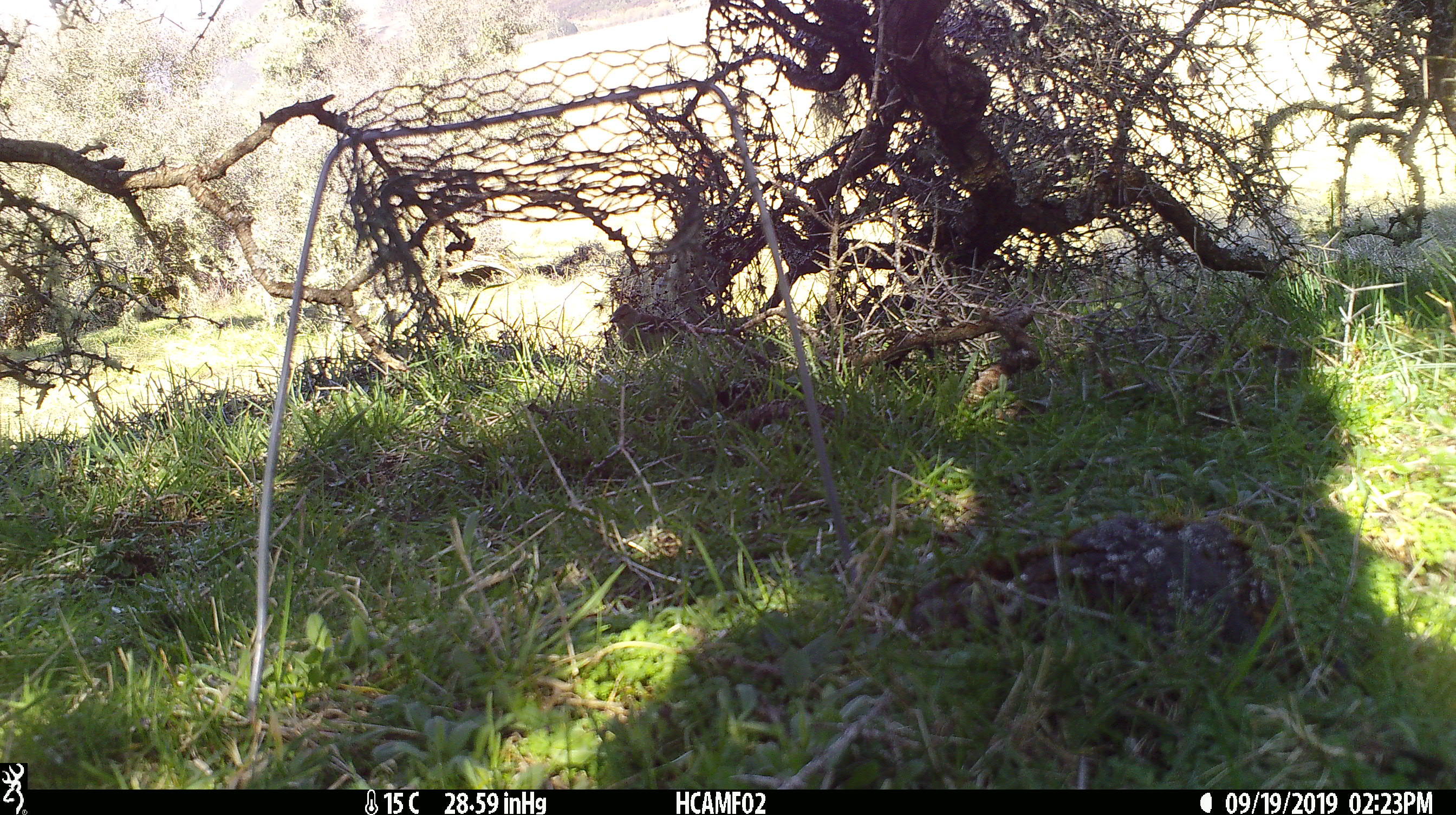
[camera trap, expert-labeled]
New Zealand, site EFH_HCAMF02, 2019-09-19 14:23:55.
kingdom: Animalia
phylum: Chordata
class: Aves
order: Passeriformes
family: Fringillidae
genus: Fringilla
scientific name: Fringilla coelebs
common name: common chaffinch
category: chaffinch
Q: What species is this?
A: Chaffinch (common chaffinch) (Fringilla coelebs).